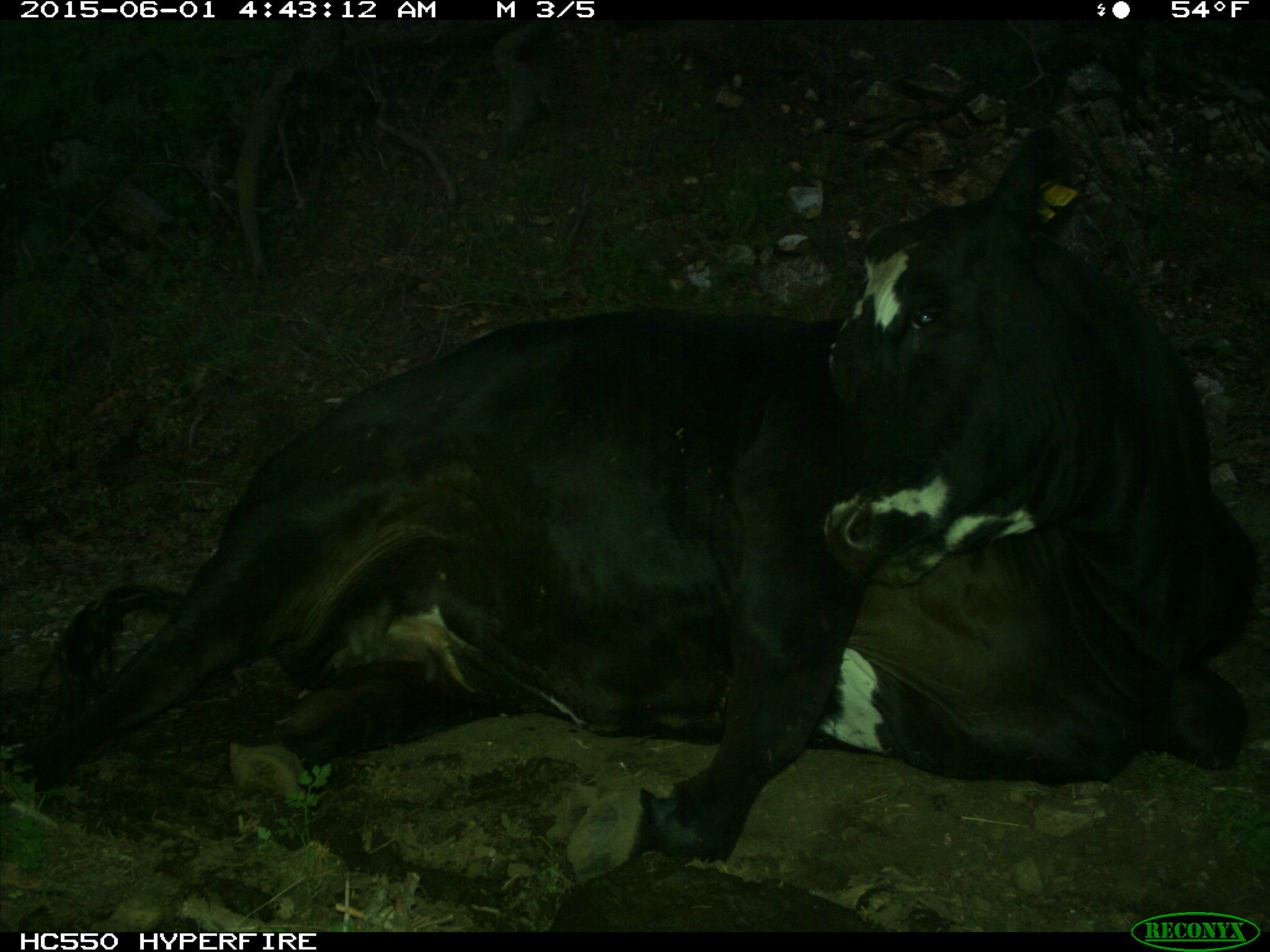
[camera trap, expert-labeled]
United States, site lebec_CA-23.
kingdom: Animalia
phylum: Chordata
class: Mammalia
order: Artiodactyla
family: Bovidae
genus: Bos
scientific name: Bos taurus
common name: domestic cow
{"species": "Bos taurus (domestic cow)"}